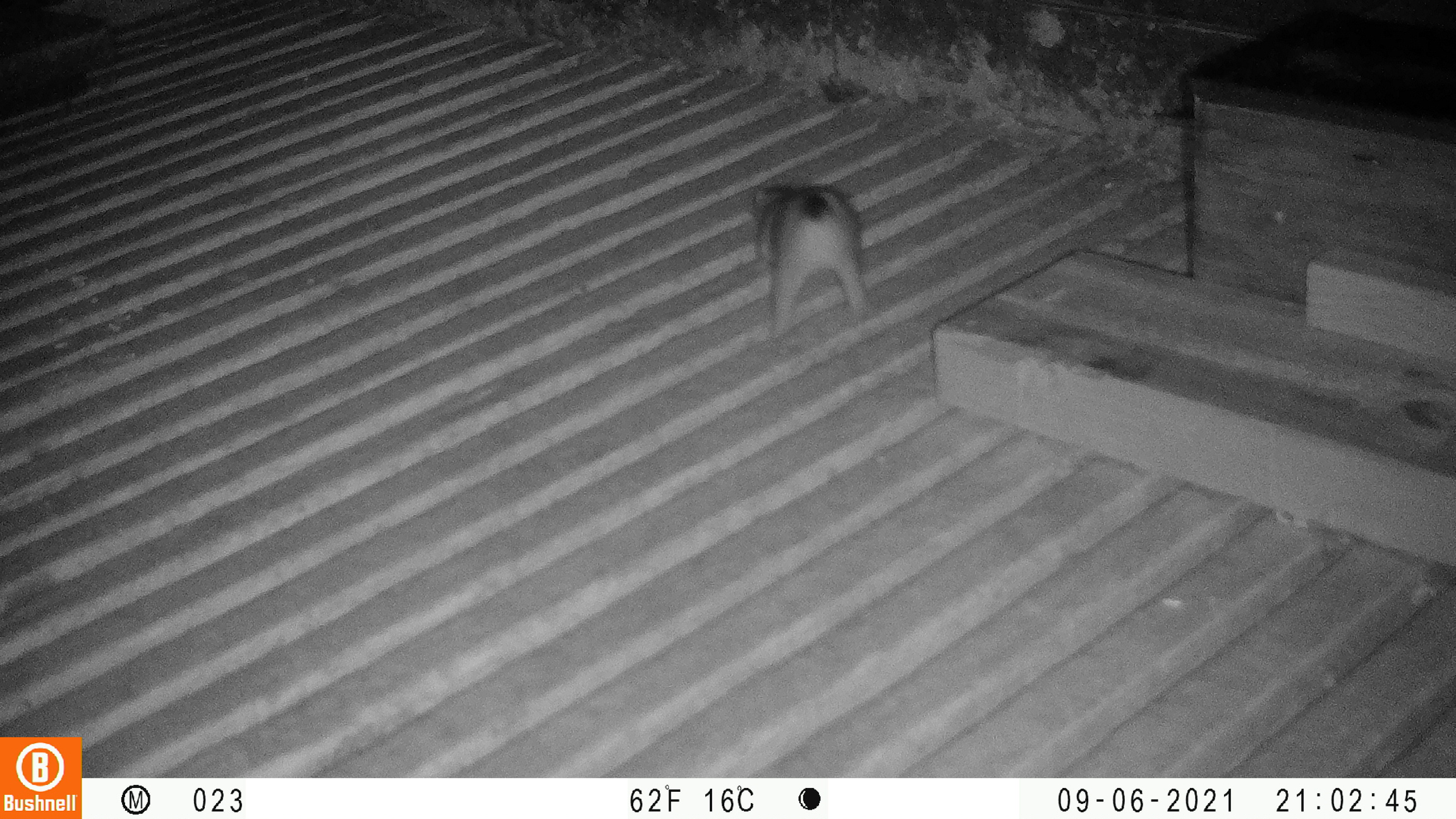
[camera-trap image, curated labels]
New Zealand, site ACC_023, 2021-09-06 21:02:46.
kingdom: Animalia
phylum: Chordata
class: Mammalia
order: Carnivora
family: Mustelidae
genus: Mustela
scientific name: Mustela erminea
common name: stoat